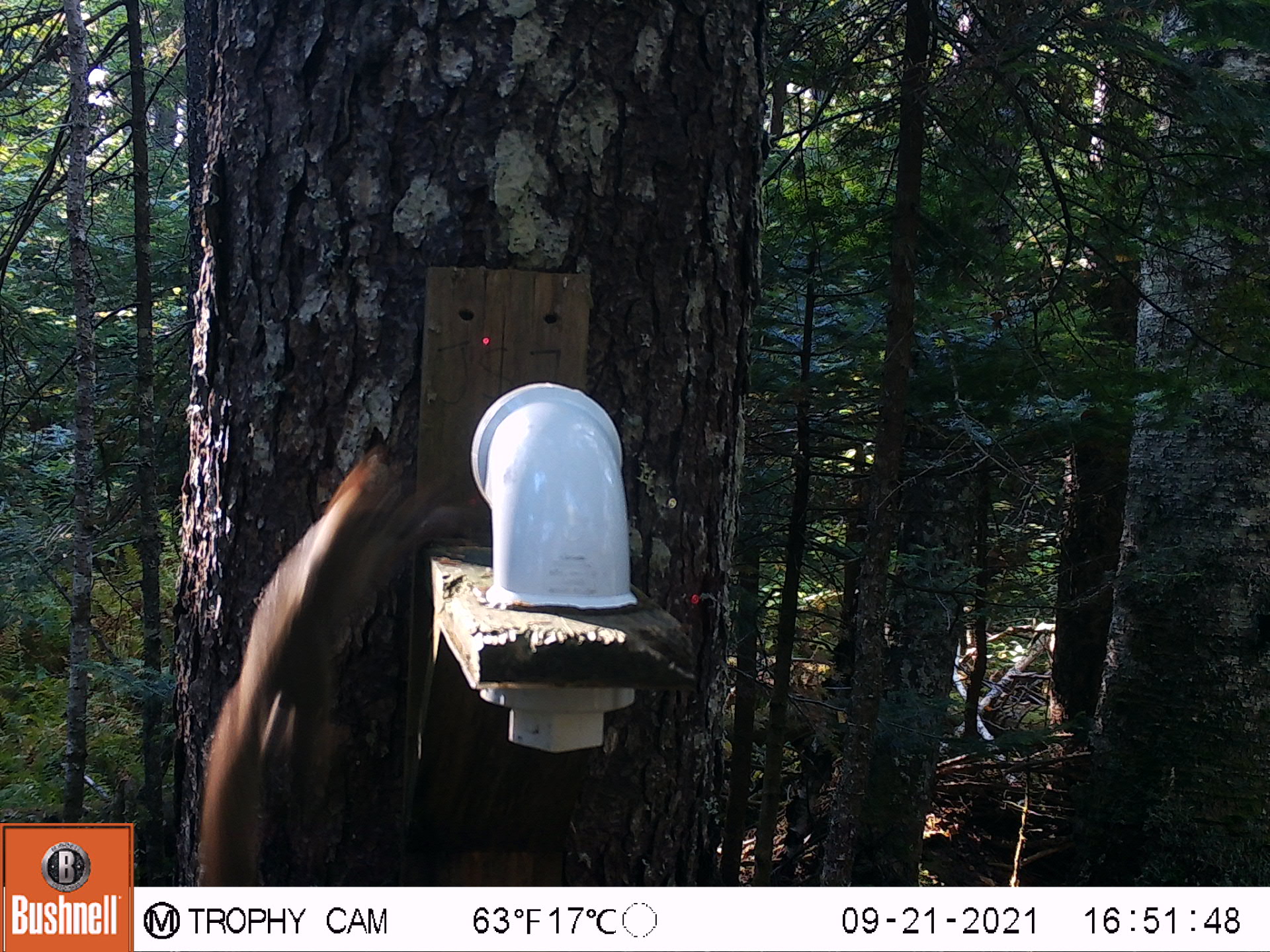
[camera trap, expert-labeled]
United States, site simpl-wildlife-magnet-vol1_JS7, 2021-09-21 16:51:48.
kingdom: Animalia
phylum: Chordata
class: Mammalia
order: Rodentia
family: Sciuridae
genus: Tamiasciurus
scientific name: Tamiasciurus hudsonicus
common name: red squirrel